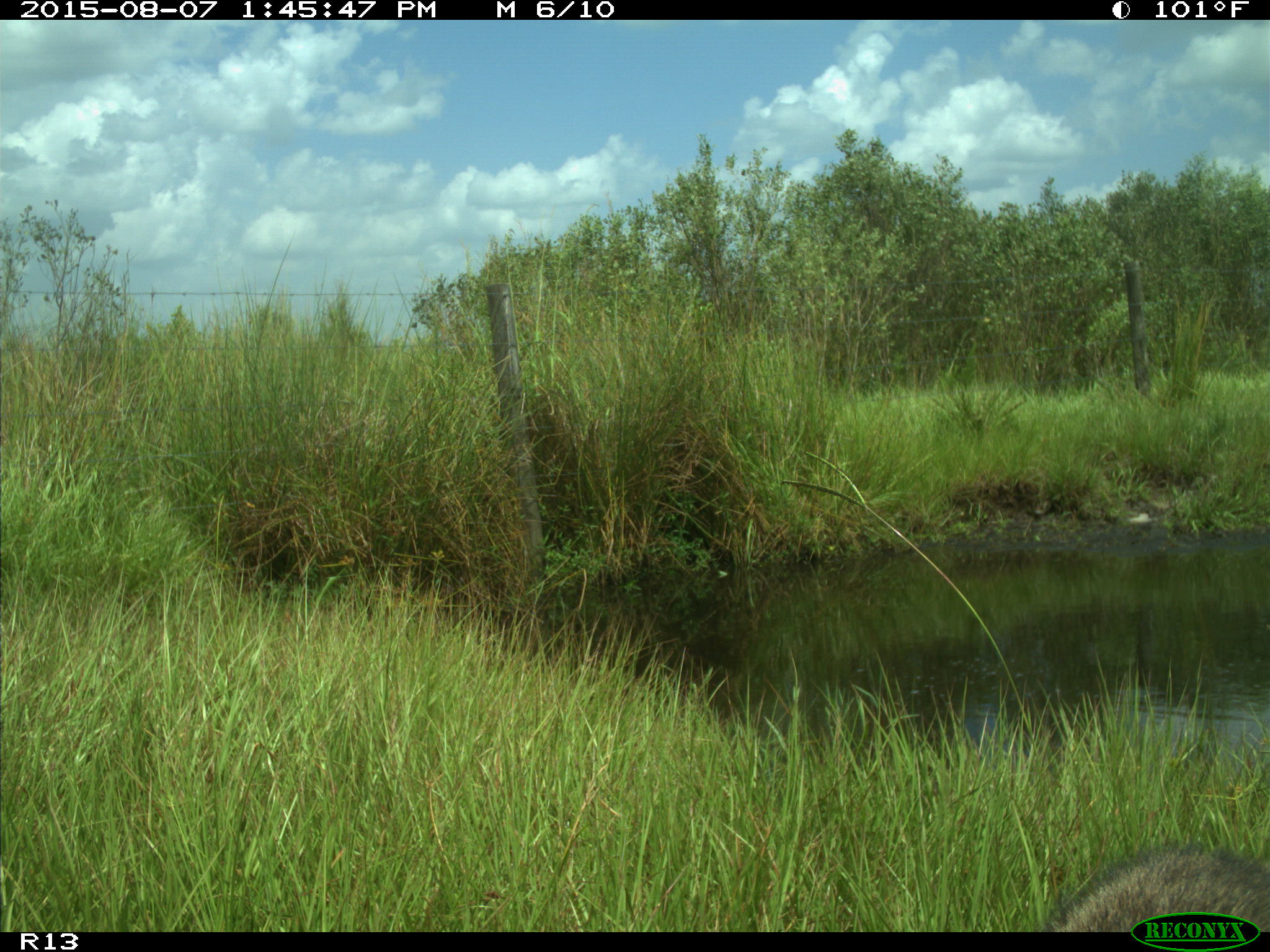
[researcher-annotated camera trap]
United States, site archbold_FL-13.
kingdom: Animalia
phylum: Chordata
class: Mammalia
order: Carnivora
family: Procyonidae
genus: Procyon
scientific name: Procyon lotor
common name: common raccoon